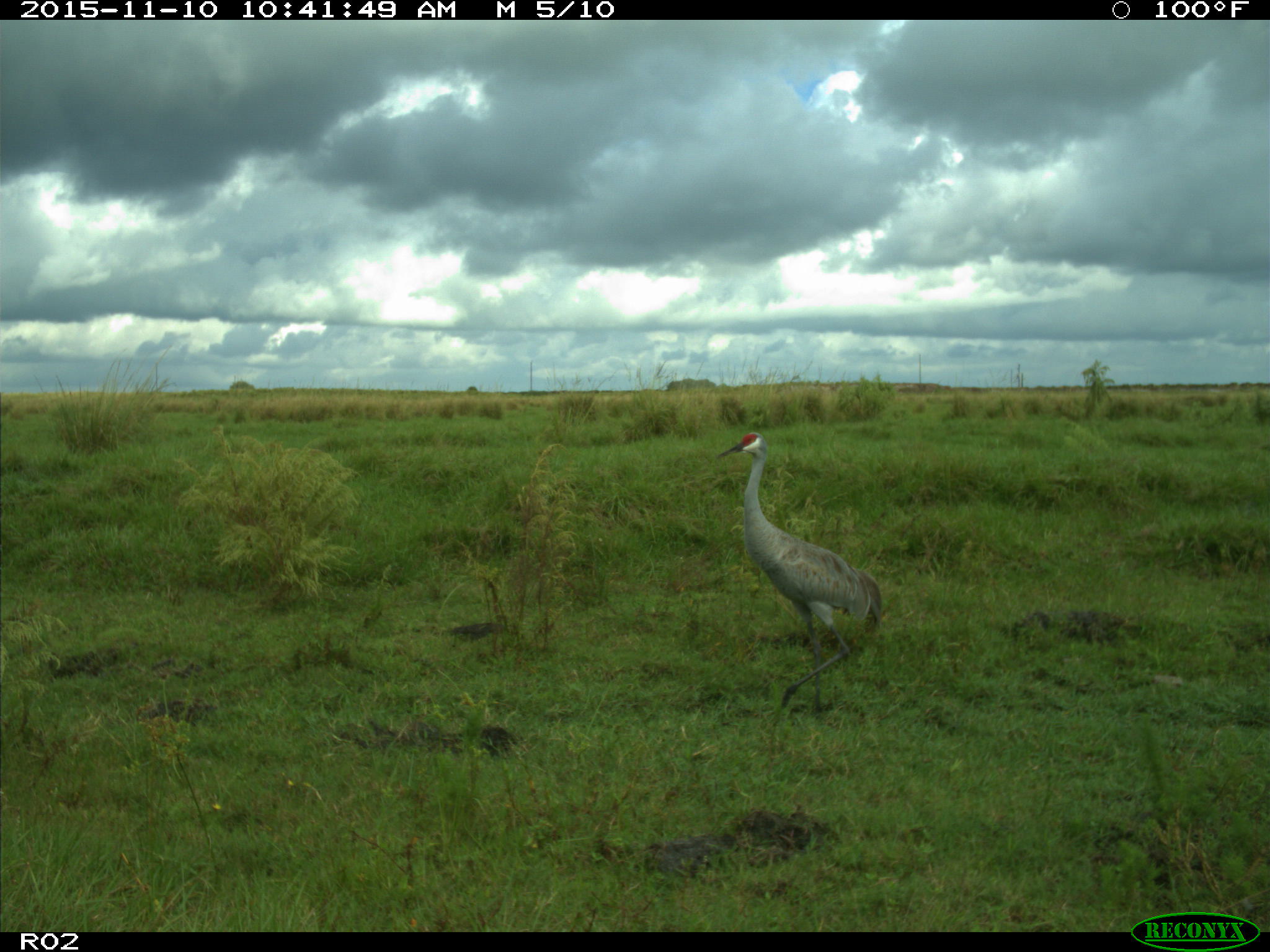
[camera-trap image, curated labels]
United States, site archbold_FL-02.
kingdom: Animalia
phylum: Chordata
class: Aves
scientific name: Aves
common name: birds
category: unidentified bird